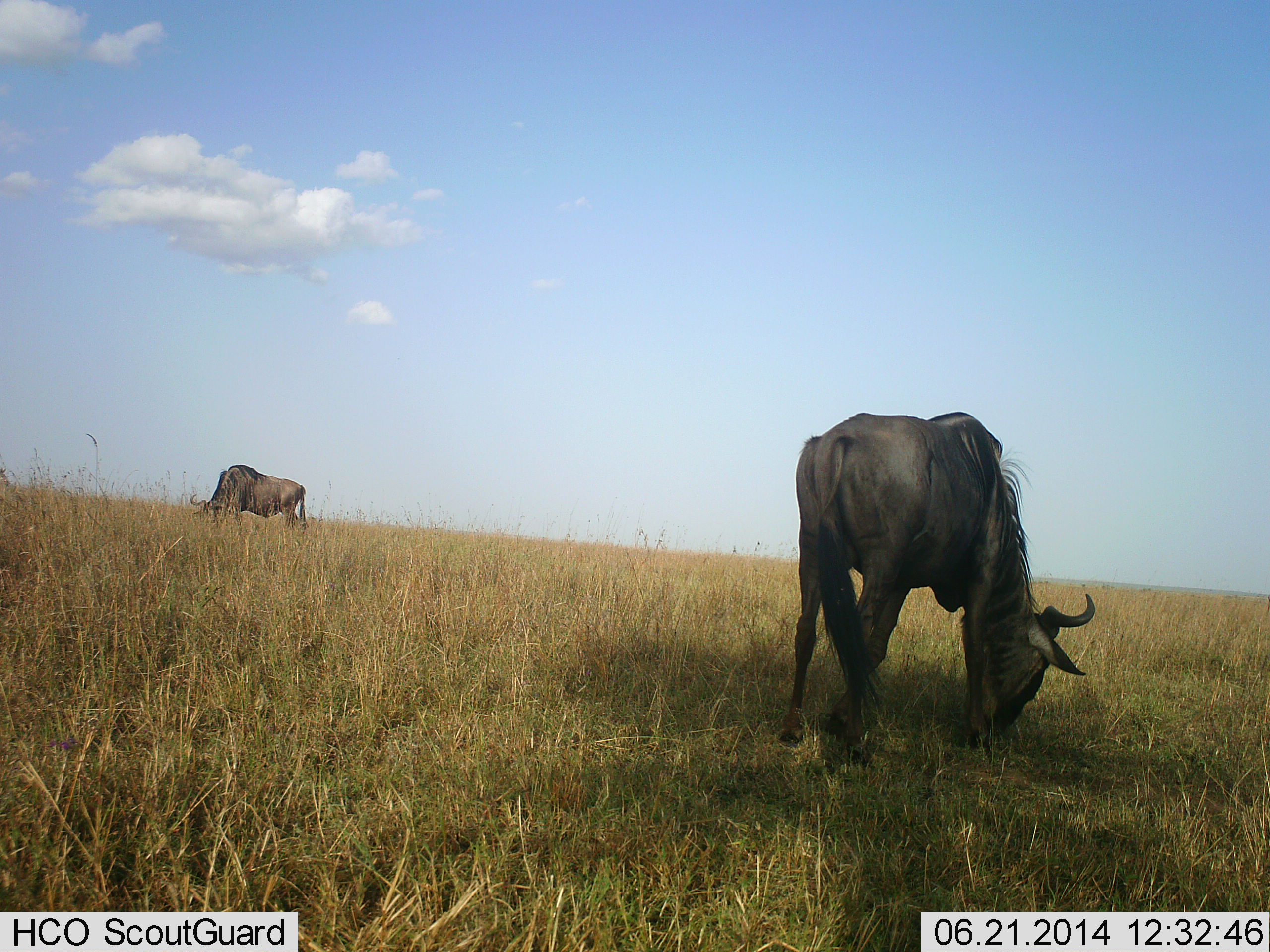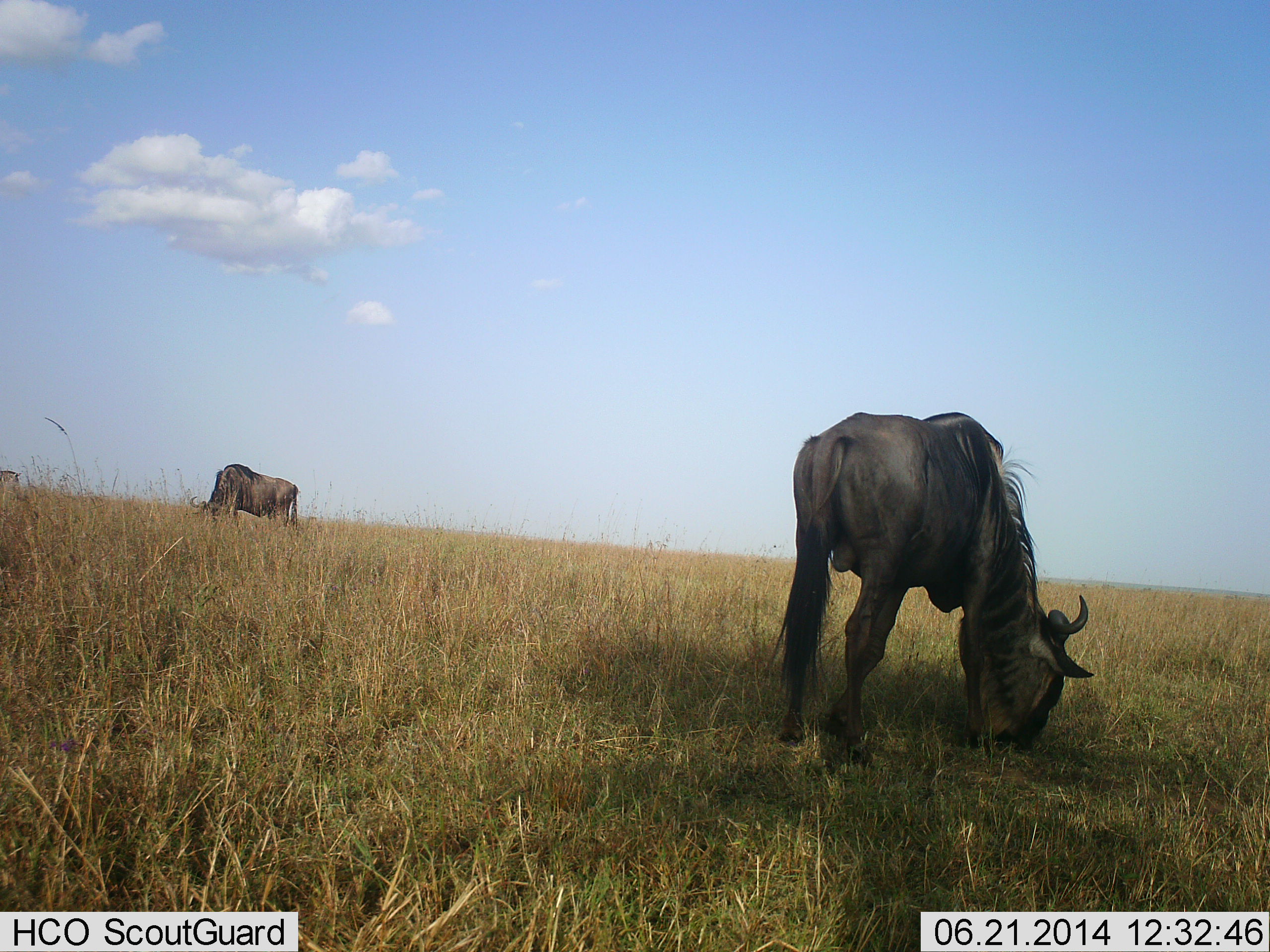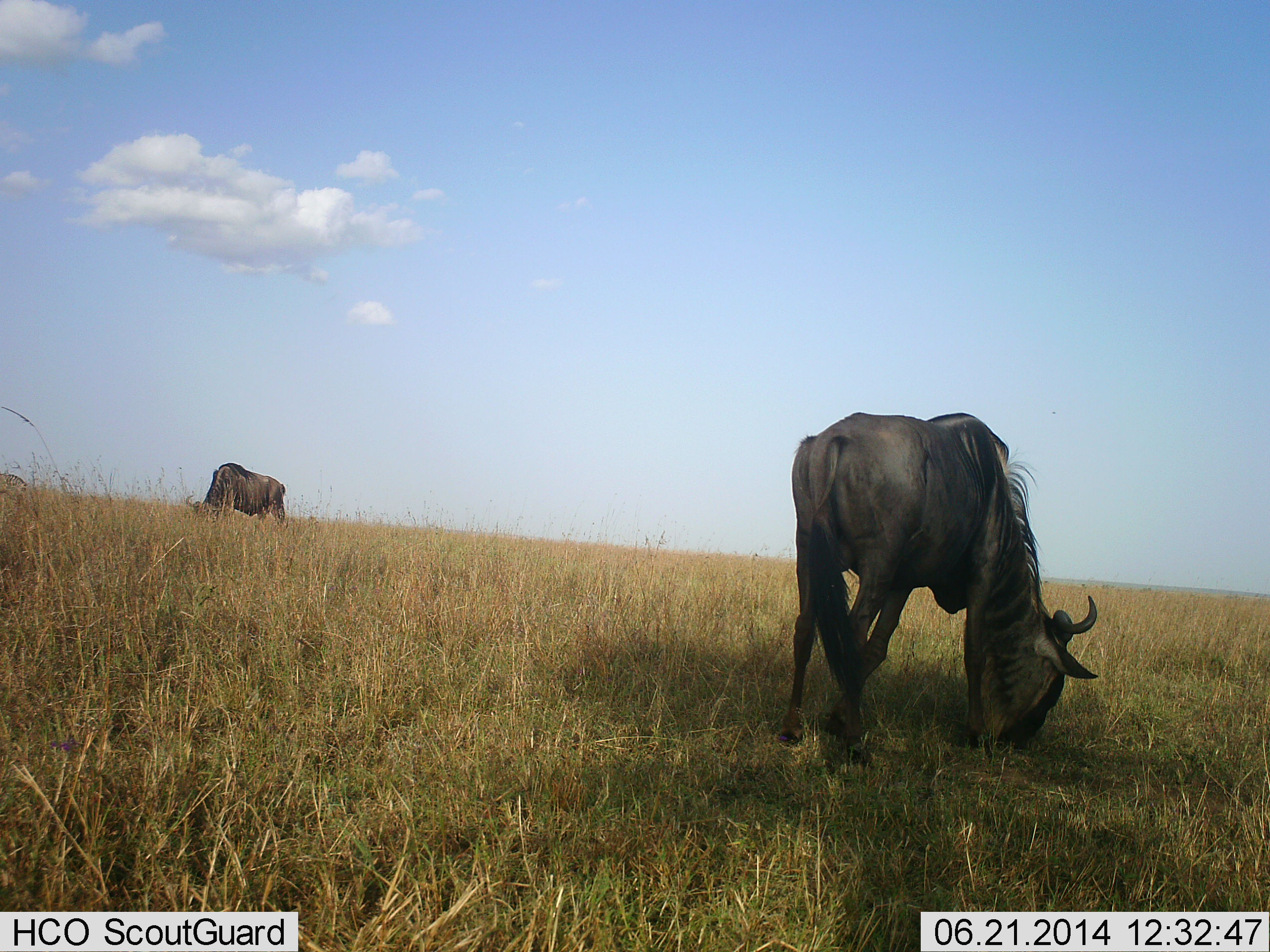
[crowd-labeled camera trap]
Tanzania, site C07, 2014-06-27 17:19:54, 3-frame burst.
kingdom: Animalia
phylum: Chordata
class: Mammalia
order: Artiodactyla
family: Bovidae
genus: Connochaetes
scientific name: Connochaetes taurinus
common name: blue wildebeest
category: wildebeest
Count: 3.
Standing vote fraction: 40%.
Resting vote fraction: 0%.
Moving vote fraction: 0%.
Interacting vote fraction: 0%.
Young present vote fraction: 0%.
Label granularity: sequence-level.